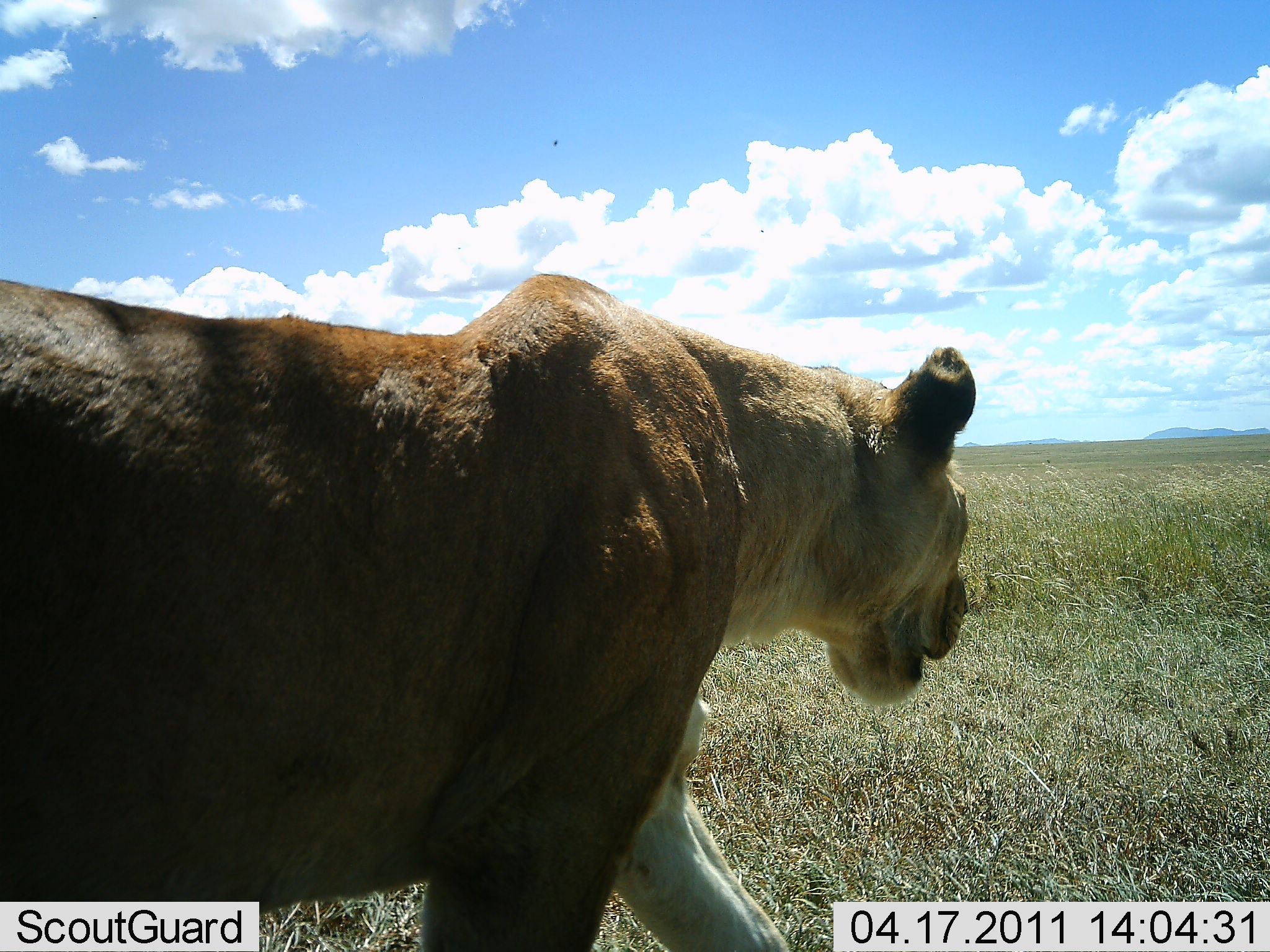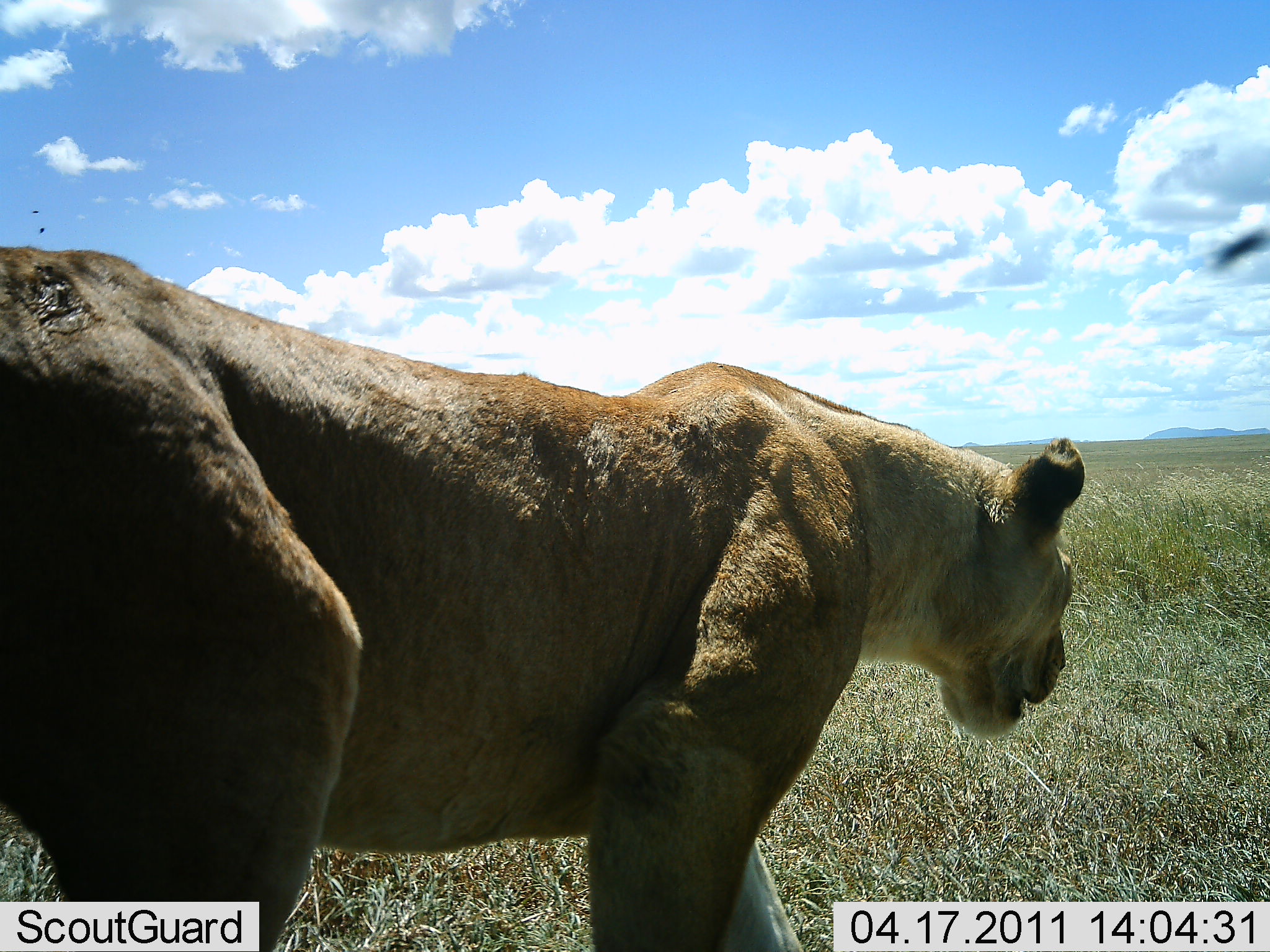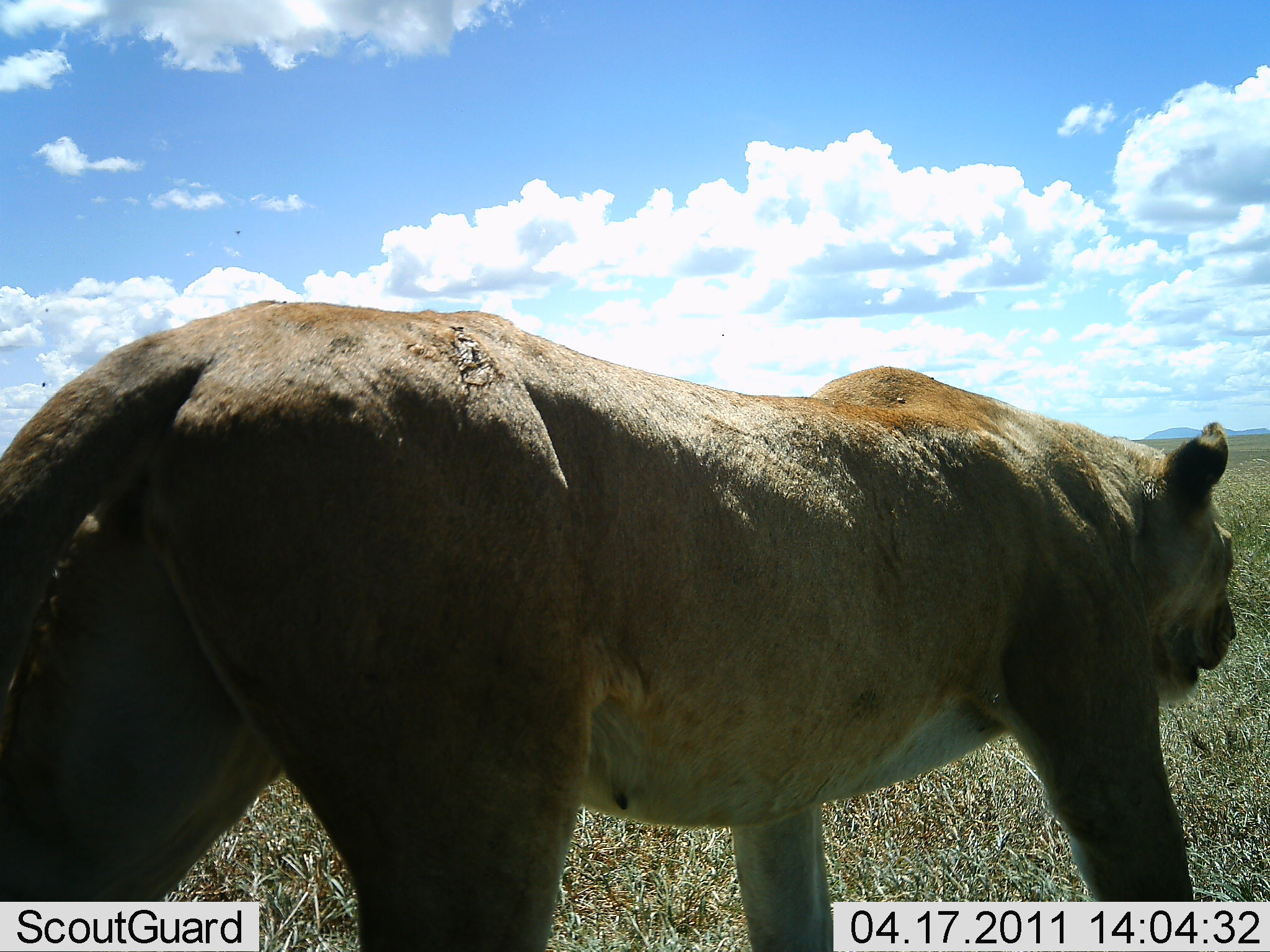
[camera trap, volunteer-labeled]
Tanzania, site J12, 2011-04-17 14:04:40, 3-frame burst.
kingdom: Animalia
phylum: Chordata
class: Mammalia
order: Carnivora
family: Felidae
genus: Panthera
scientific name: Panthera leo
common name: lion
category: lionfemale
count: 1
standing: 12%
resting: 0%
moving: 94%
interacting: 6%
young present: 0%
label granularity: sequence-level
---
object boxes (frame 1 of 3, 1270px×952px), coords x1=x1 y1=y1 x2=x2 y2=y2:
animal: x1=0 y1=273 x2=976 y2=951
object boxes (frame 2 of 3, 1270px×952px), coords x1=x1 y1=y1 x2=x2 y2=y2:
animal: x1=0 y1=248 x2=1090 y2=951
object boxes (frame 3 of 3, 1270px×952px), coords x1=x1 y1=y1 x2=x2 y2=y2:
animal: x1=0 y1=301 x2=1238 y2=952